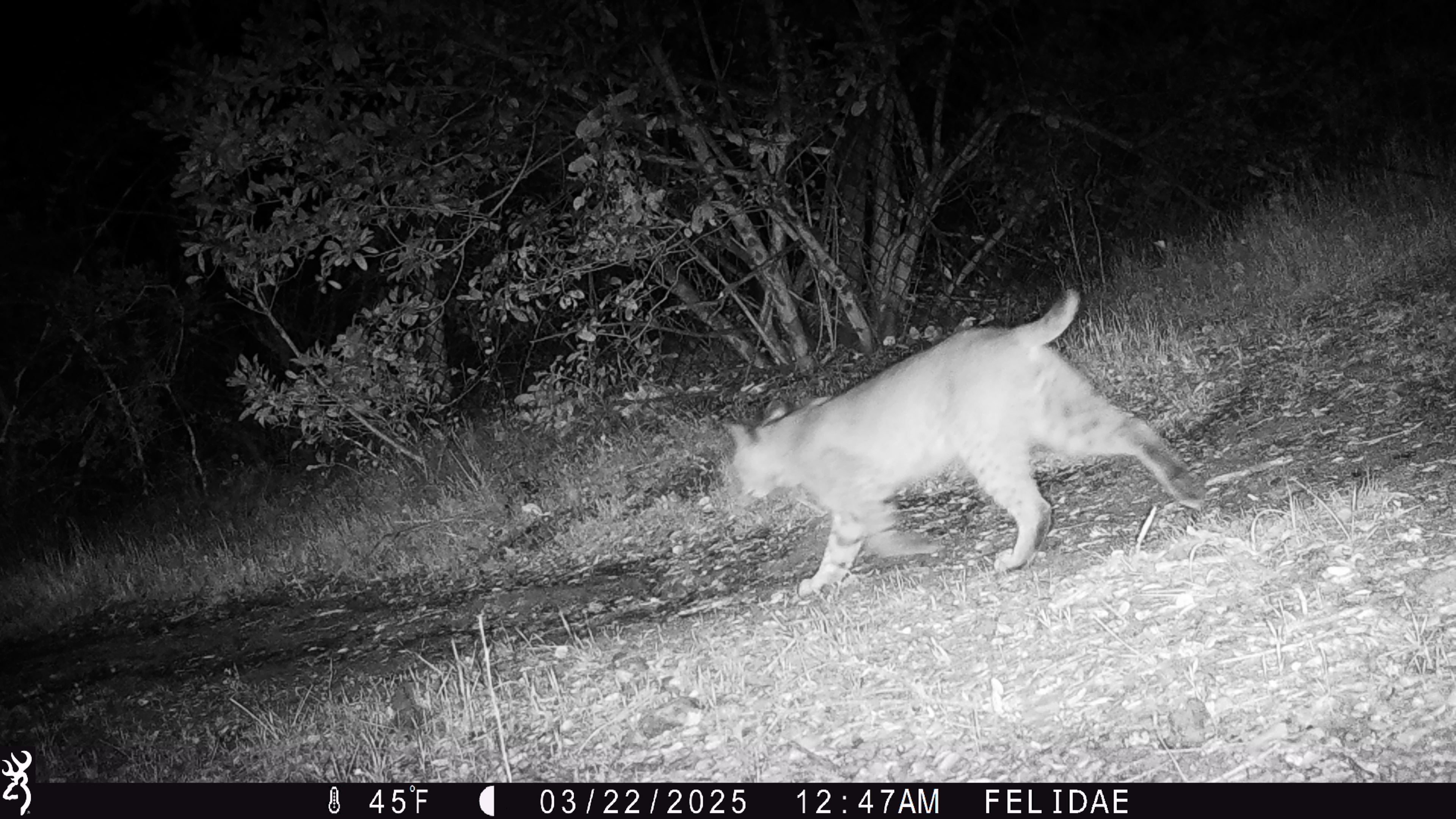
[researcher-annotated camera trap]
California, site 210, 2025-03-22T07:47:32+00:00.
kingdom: Animalia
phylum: Chordata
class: Mammalia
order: Carnivora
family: Felidae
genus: Lynx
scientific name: Lynx rufus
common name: bobcat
Bobcat (Lynx rufus).